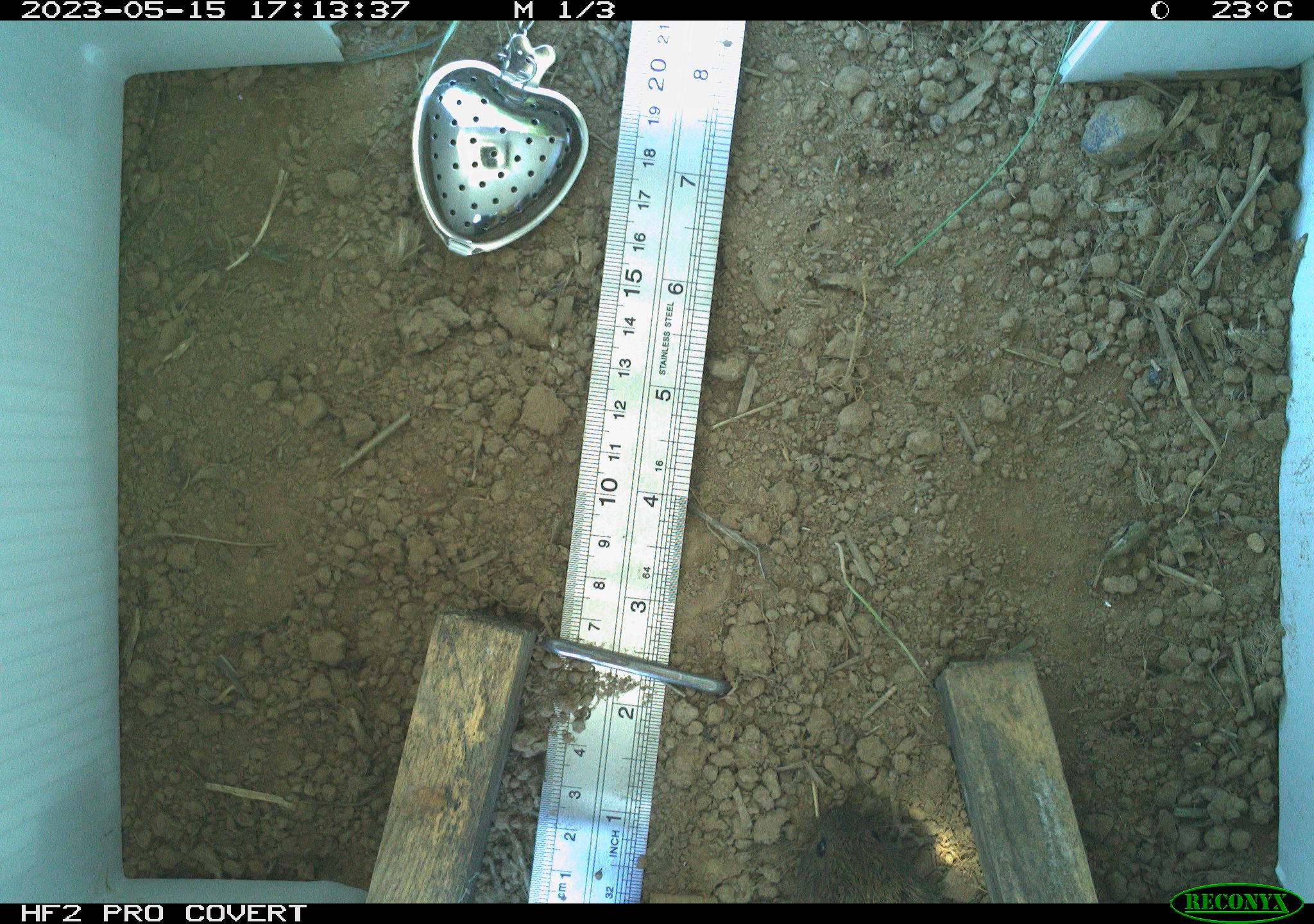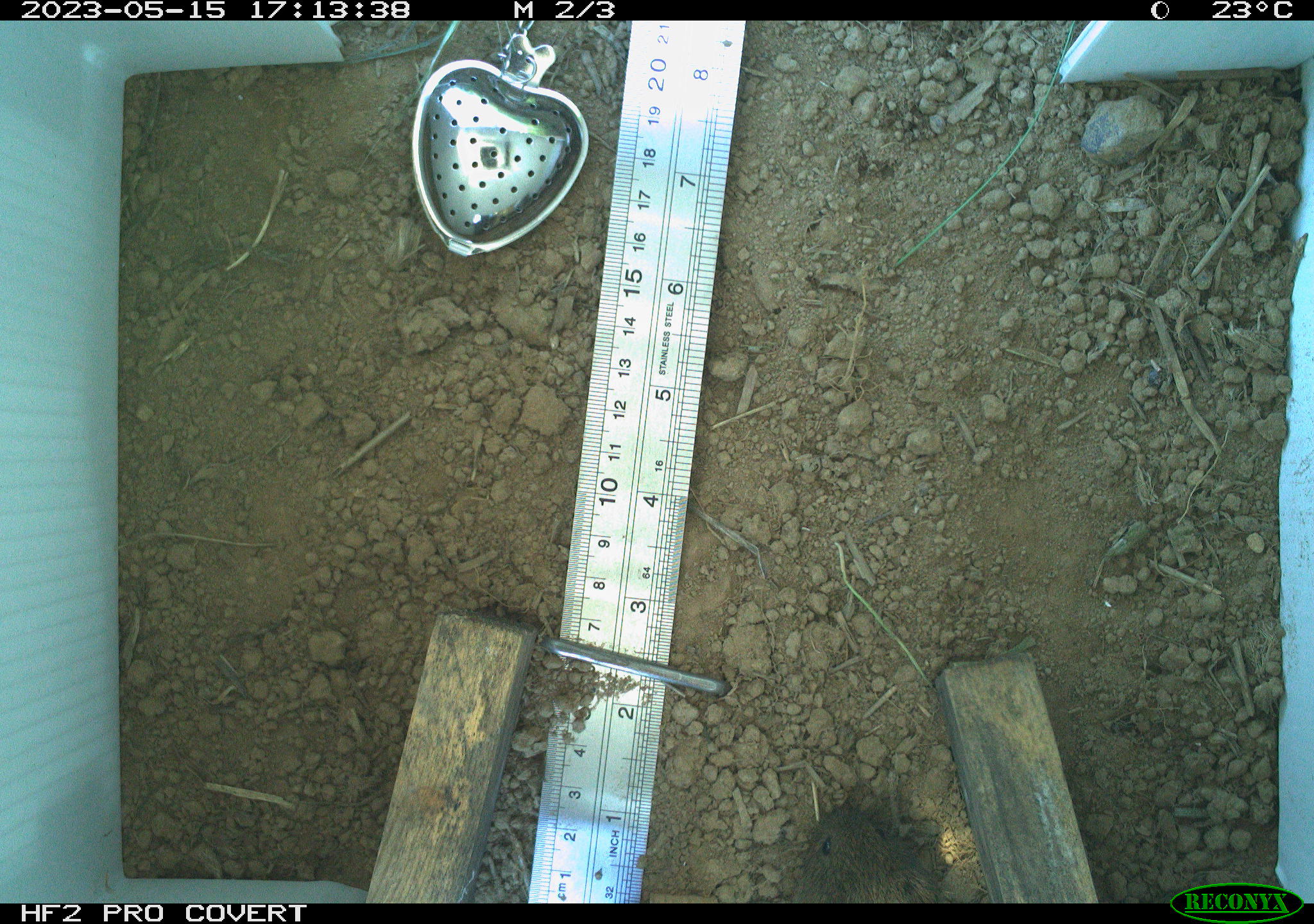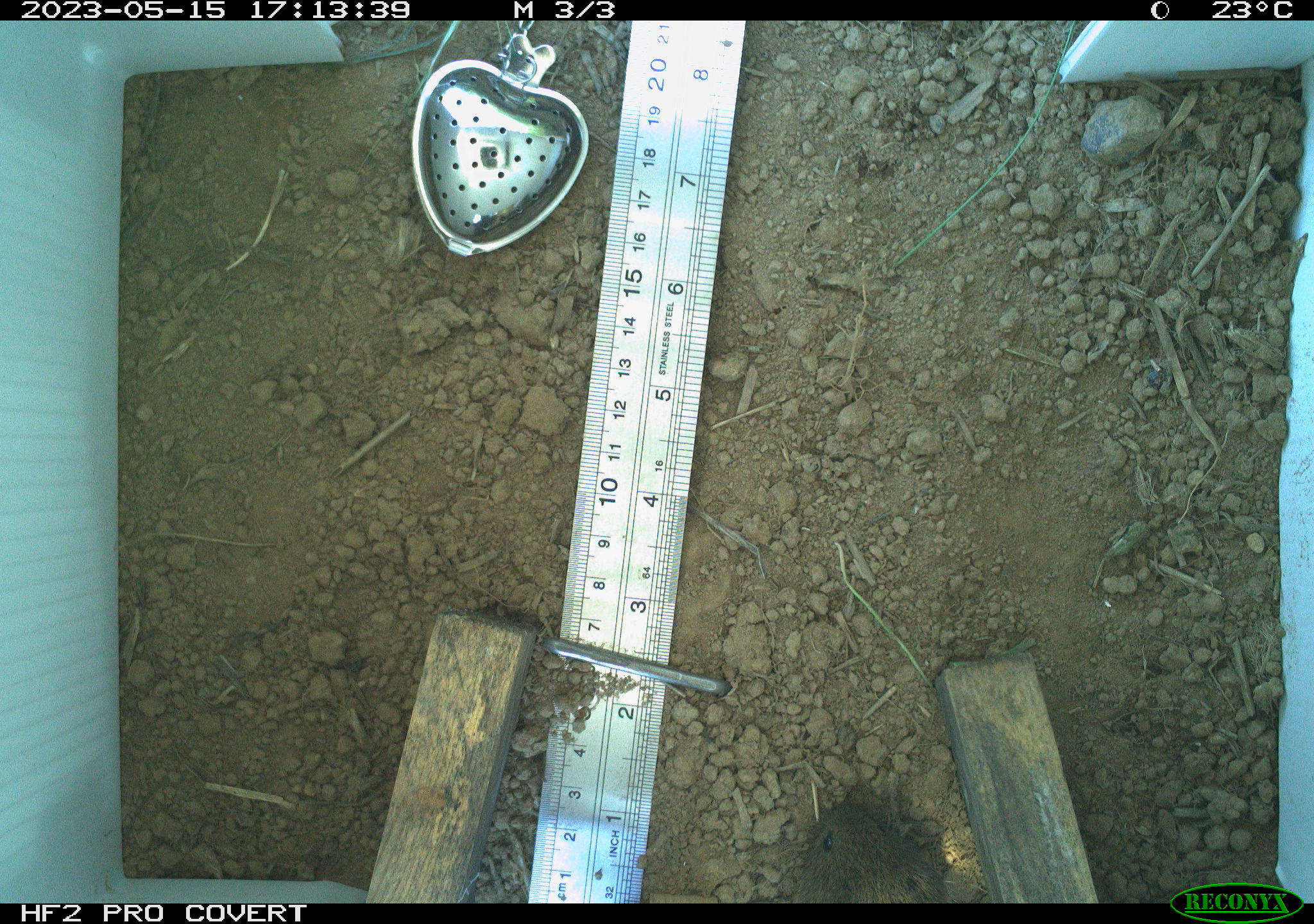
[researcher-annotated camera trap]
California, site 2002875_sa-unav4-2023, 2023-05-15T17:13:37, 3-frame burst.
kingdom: Animalia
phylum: Chordata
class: Mammalia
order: Rodentia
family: Cricetidae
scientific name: Arvicolinae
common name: voles, lemmings, and muskrats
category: arvicolinae subfamily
Arvicolinae subfamily (voles, lemmings, and muskrats) (Arvicolinae).